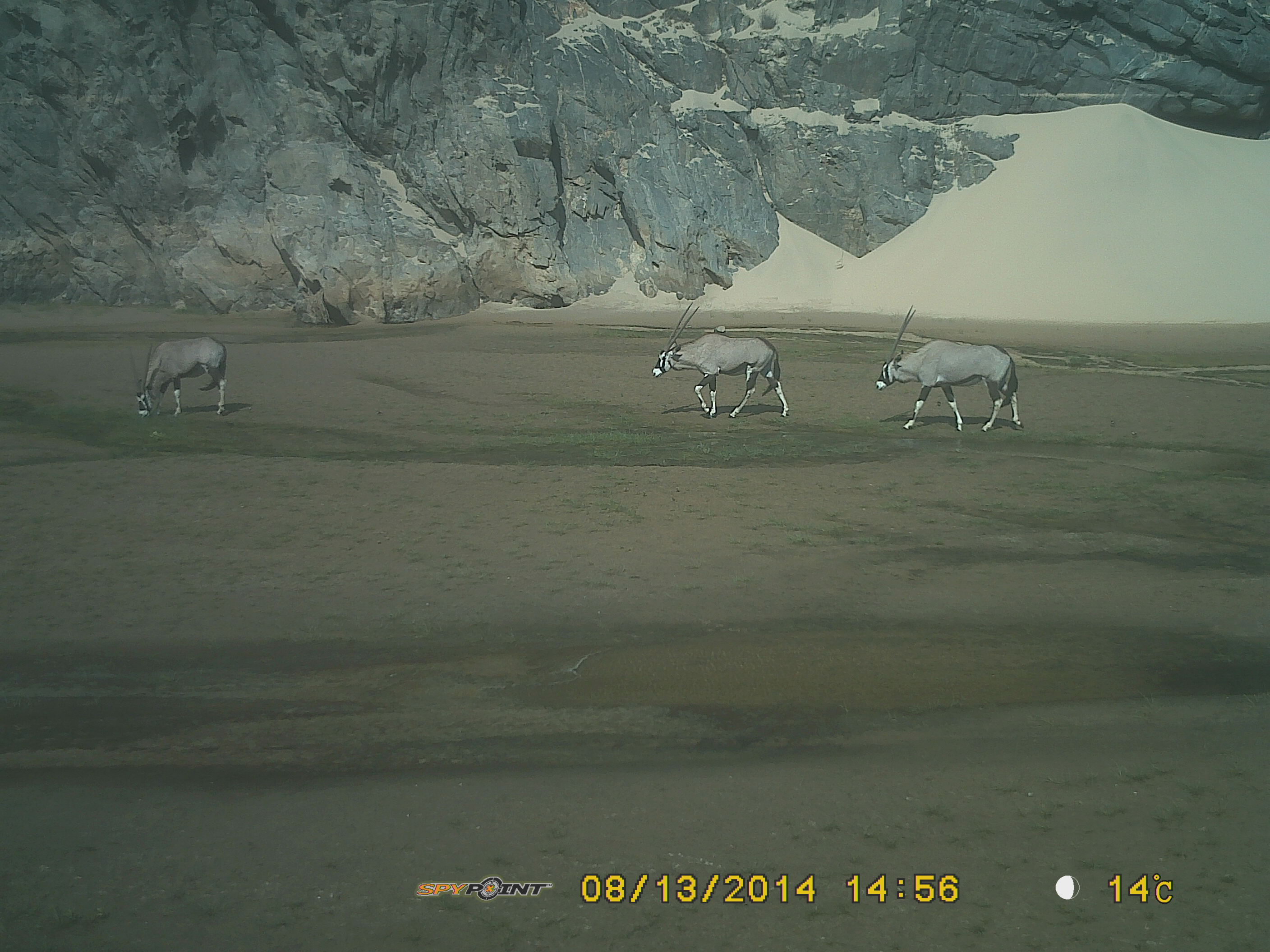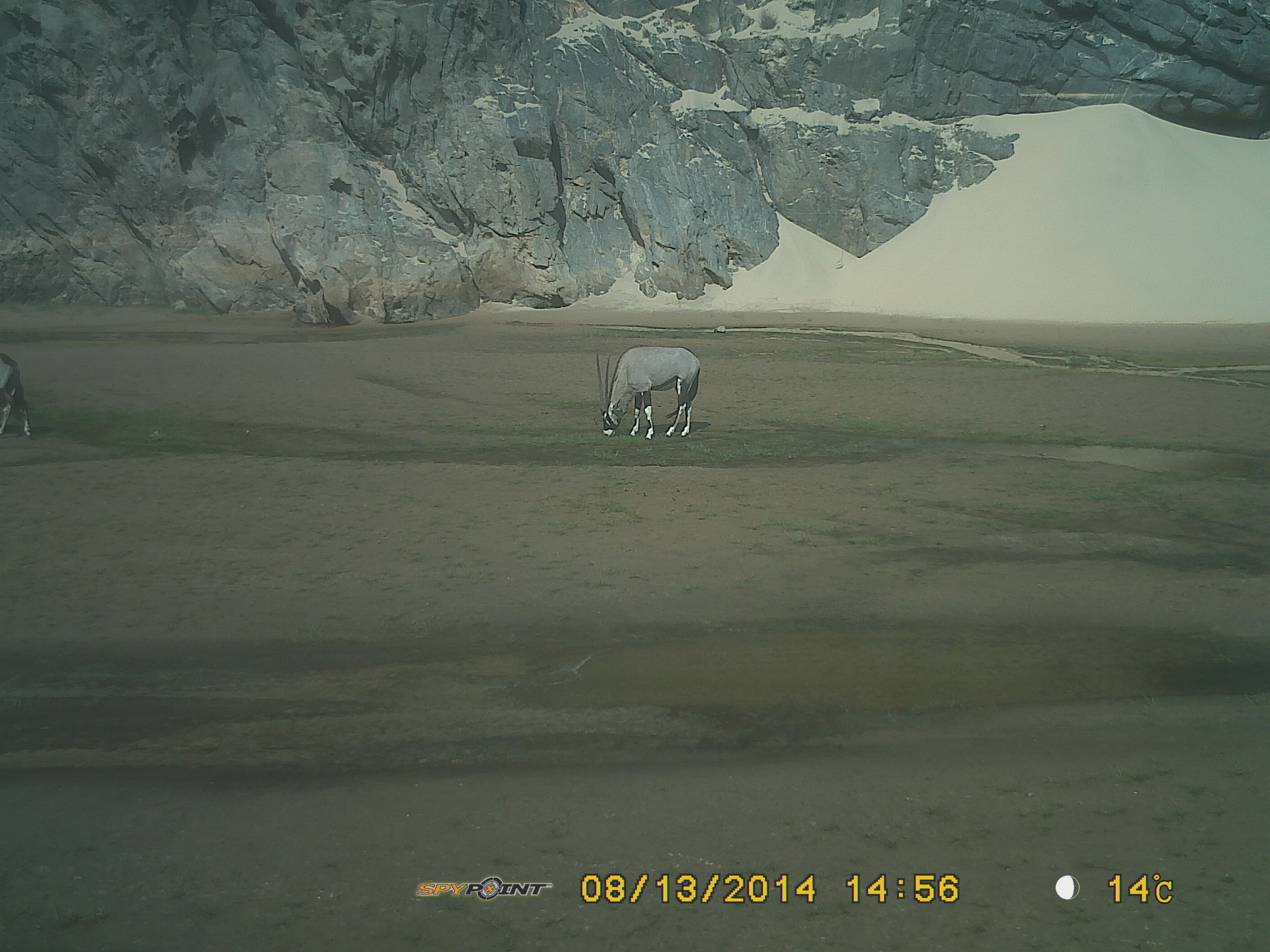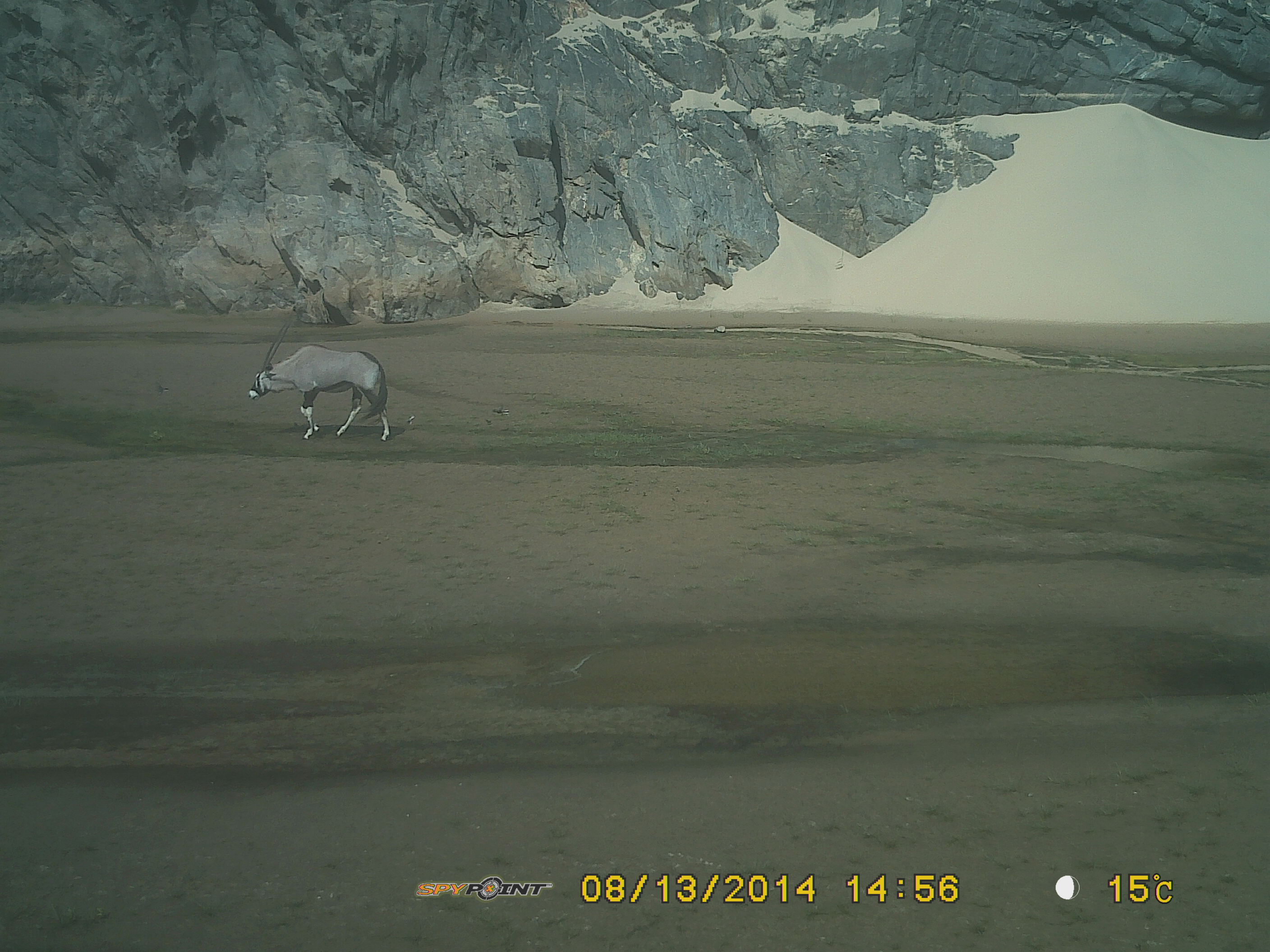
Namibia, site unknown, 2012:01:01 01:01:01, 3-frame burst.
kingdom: Animalia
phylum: Chordata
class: Mammalia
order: Artiodactyla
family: Bovidae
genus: Oryx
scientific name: Oryx gazella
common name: gemsbok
Oryx gazella (gemsbok).